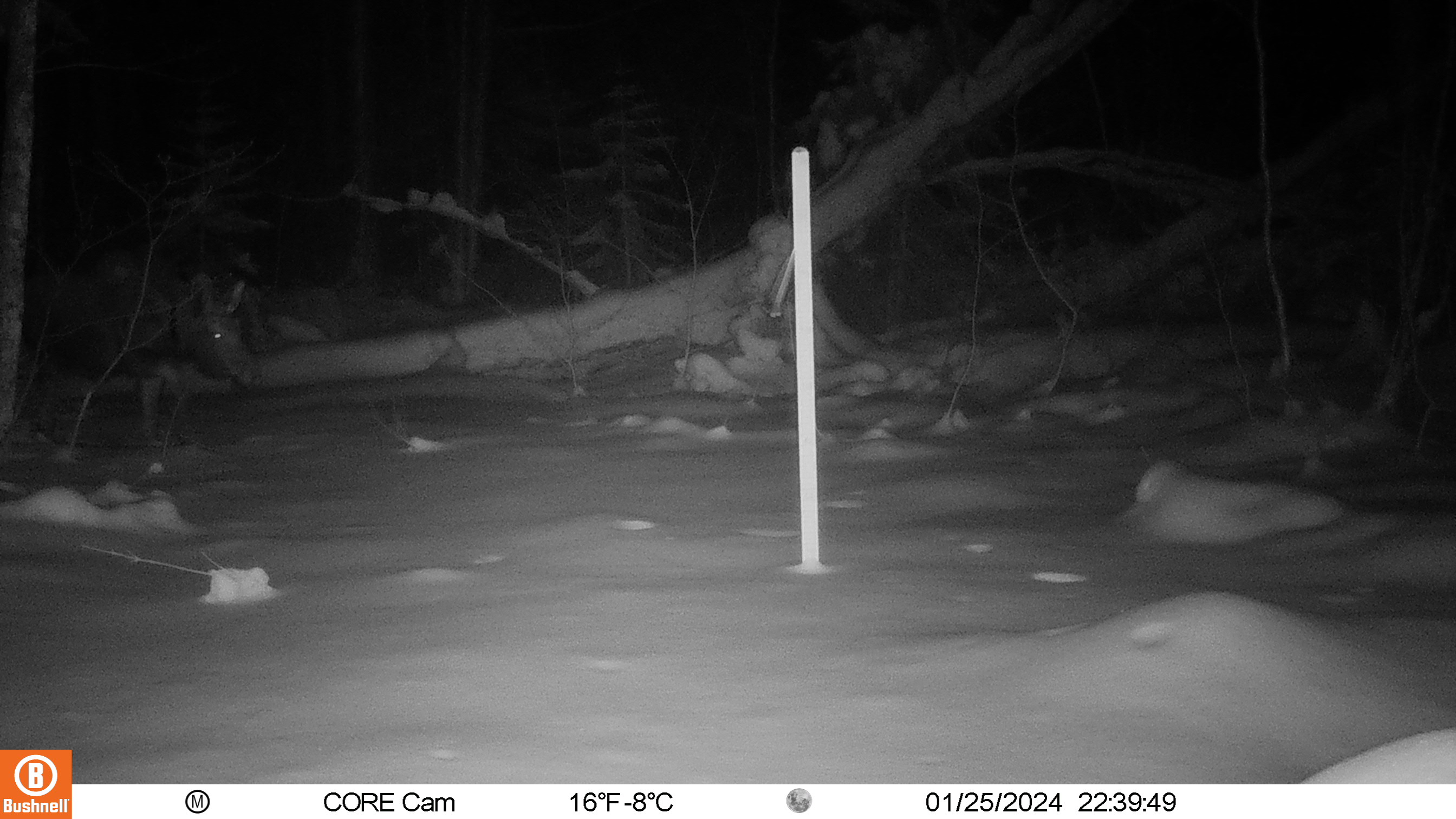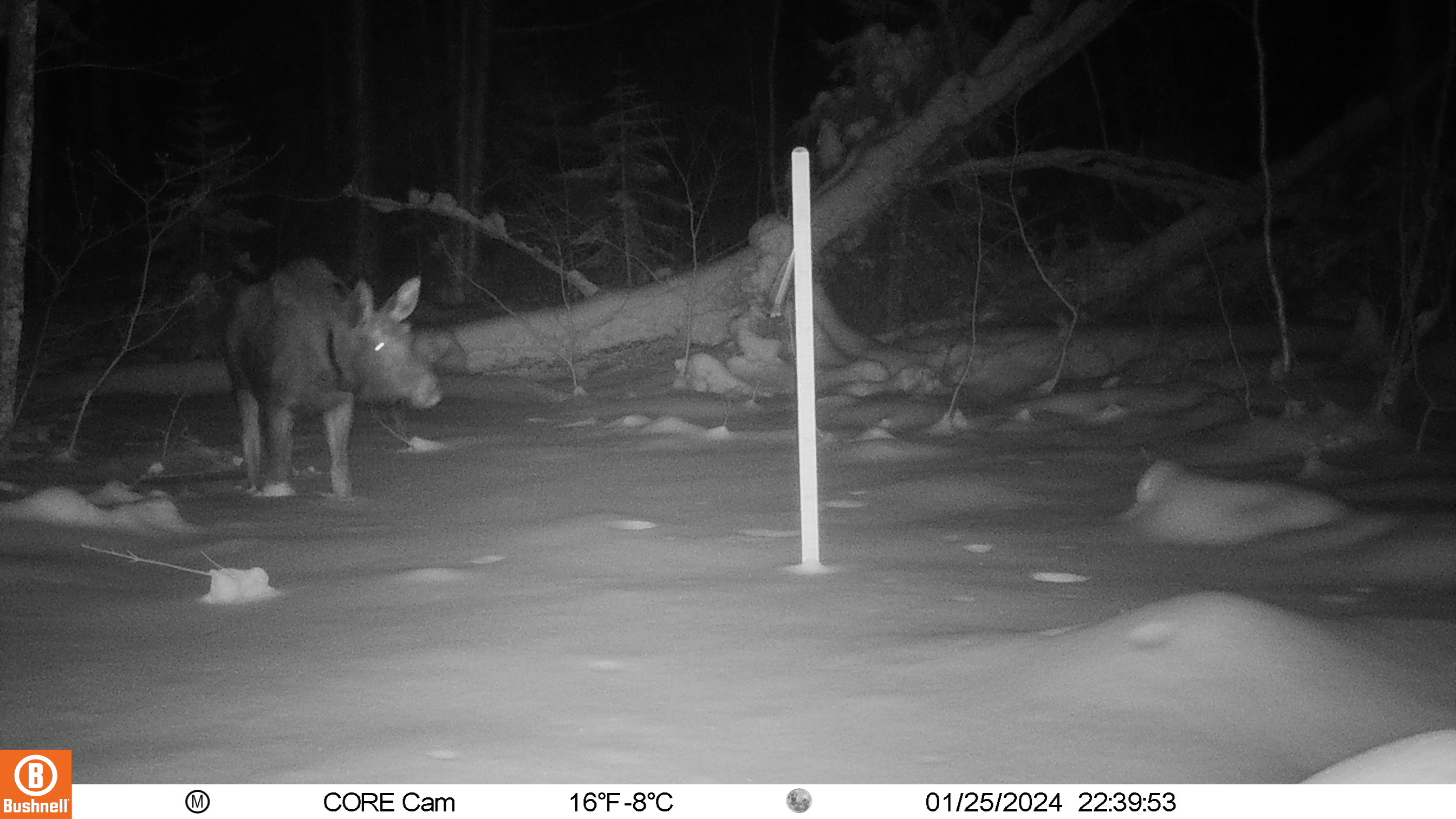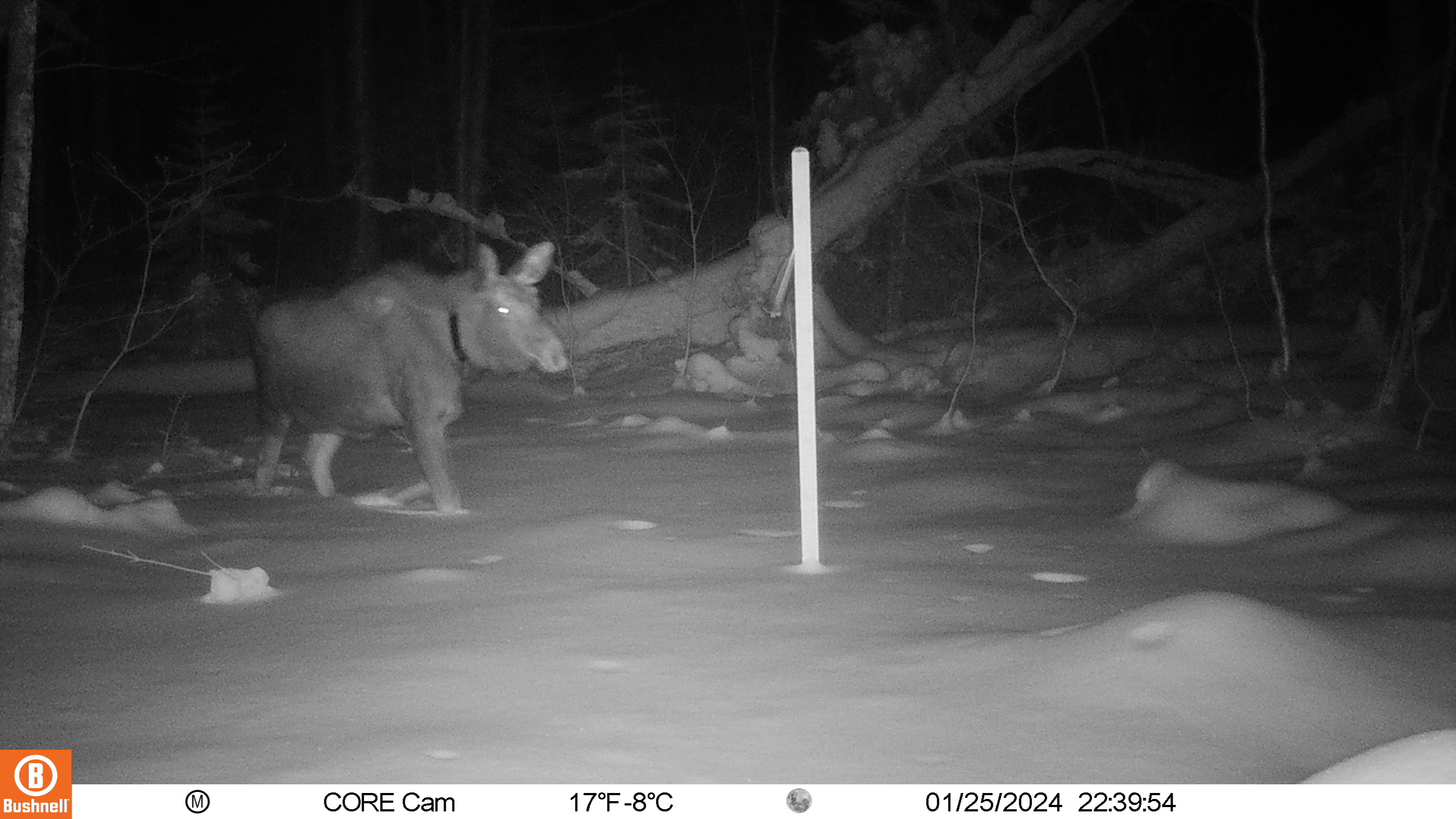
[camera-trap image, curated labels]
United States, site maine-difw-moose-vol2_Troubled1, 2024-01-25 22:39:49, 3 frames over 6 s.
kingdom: Animalia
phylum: Chordata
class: Mammalia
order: Artiodactyla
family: Cervidae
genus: Alces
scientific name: Alces alces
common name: moose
Moose (Alces alces).